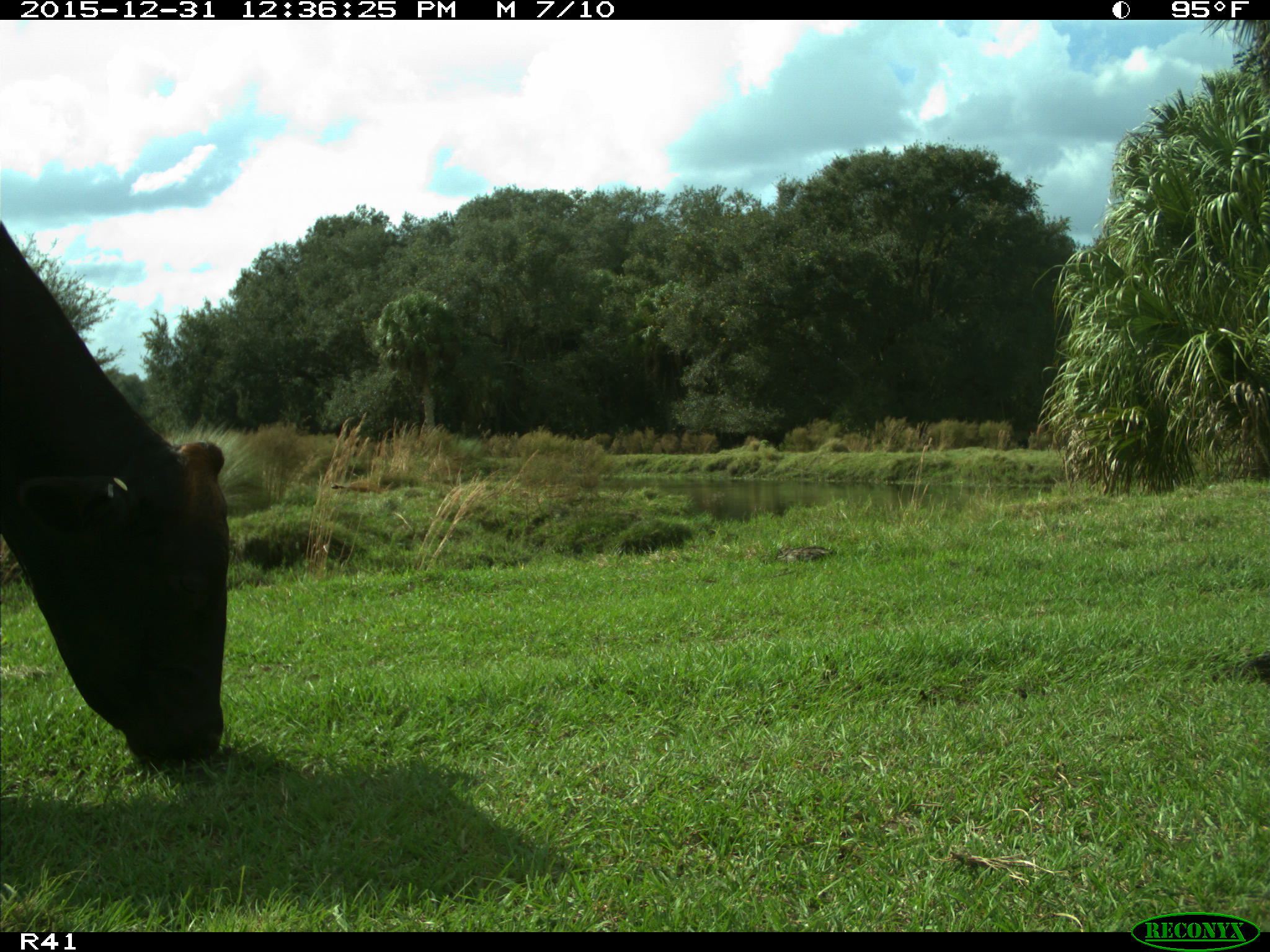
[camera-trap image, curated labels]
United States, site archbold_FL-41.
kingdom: Animalia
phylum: Chordata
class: Mammalia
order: Artiodactyla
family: Bovidae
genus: Bos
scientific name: Bos taurus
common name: domestic cow